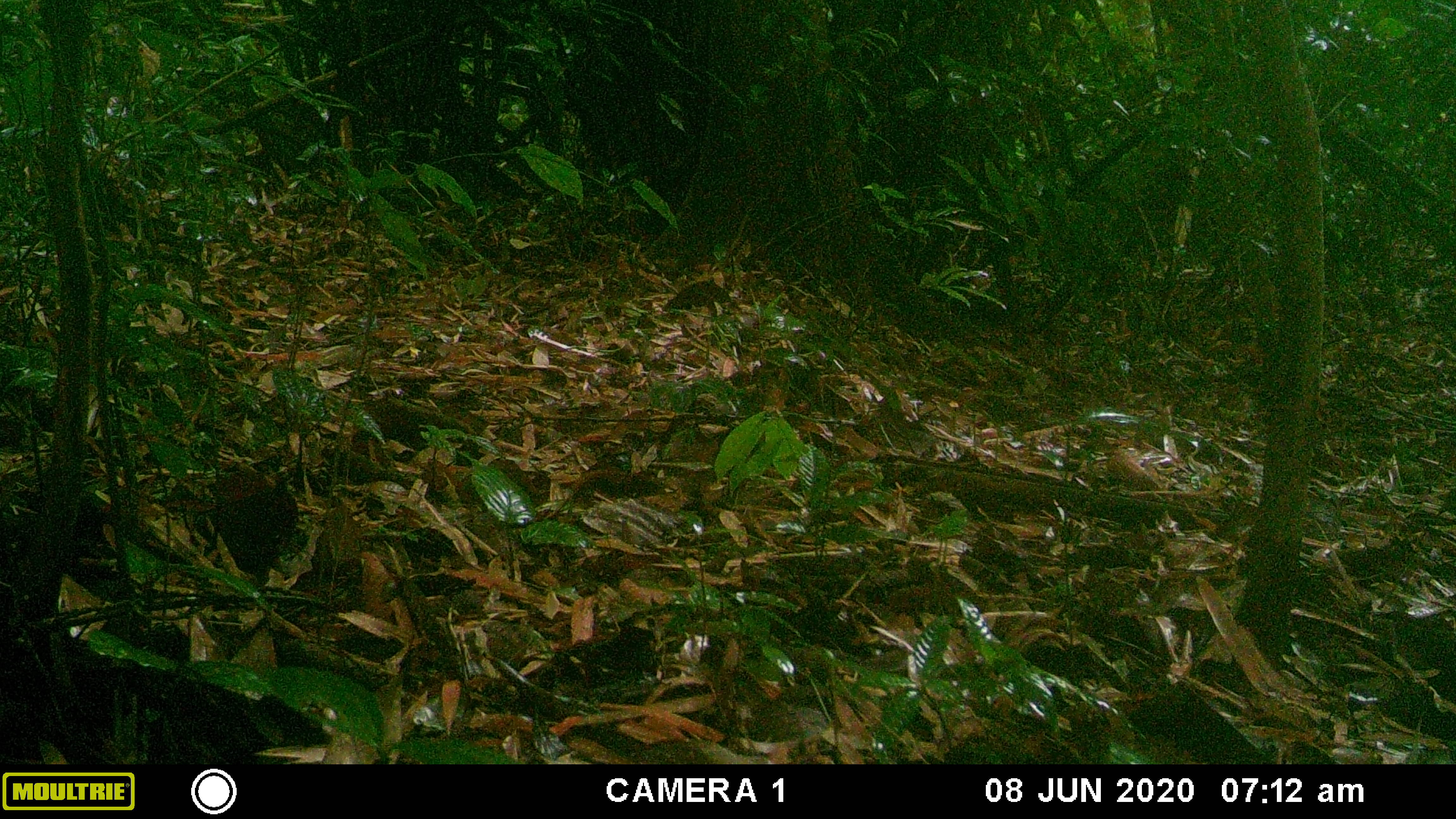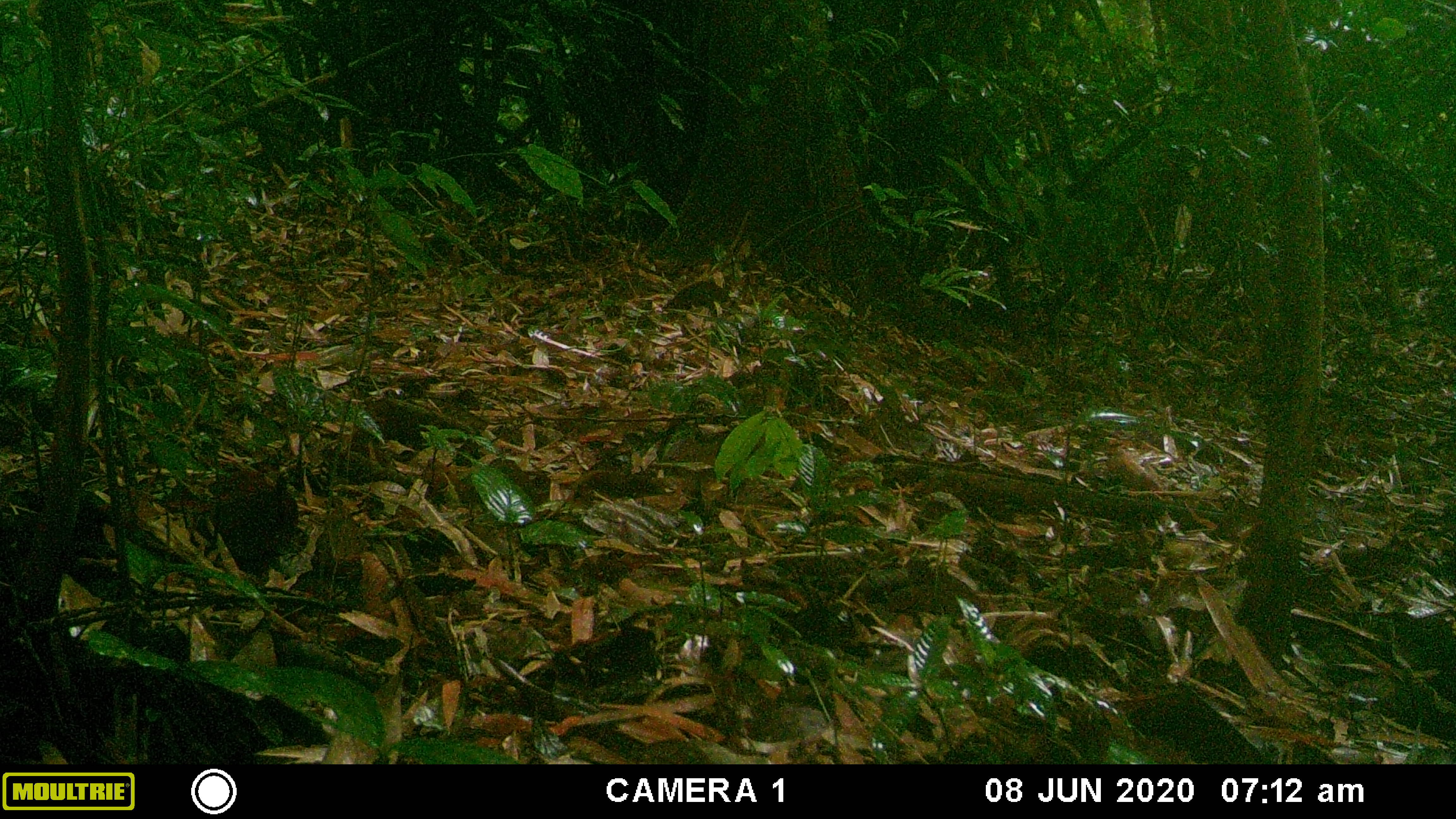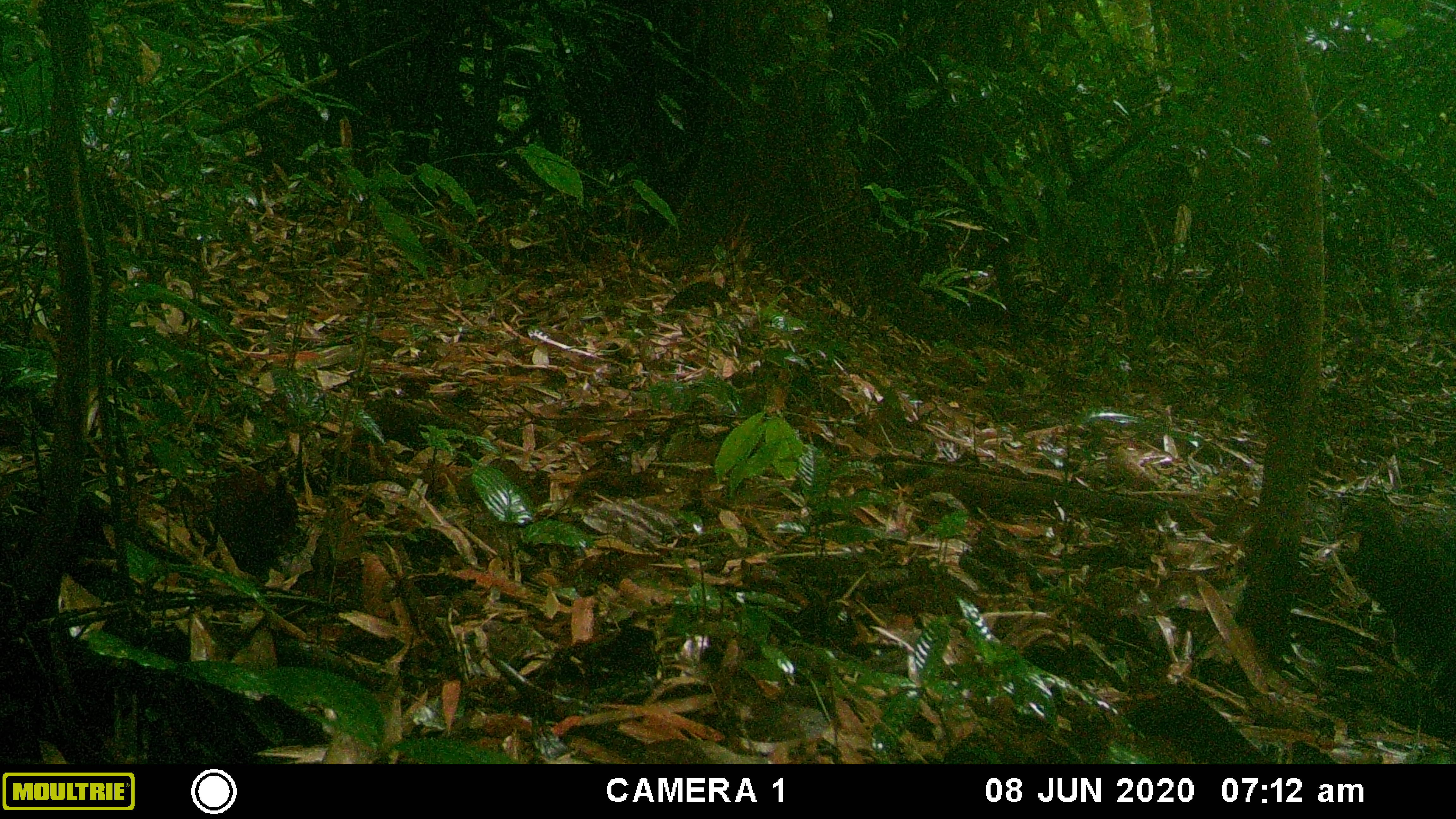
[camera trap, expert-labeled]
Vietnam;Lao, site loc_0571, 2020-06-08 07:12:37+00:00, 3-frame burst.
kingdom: Animalia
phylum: Chordata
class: Aves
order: Galliformes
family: Phasianidae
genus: Polyplectron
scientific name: Polyplectron bicalcaratum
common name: gray peacock-pheasant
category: grey peacock pheasant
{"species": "grey peacock pheasant (gray peacock-pheasant) (Polyplectron bicalcaratum)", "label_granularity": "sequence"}